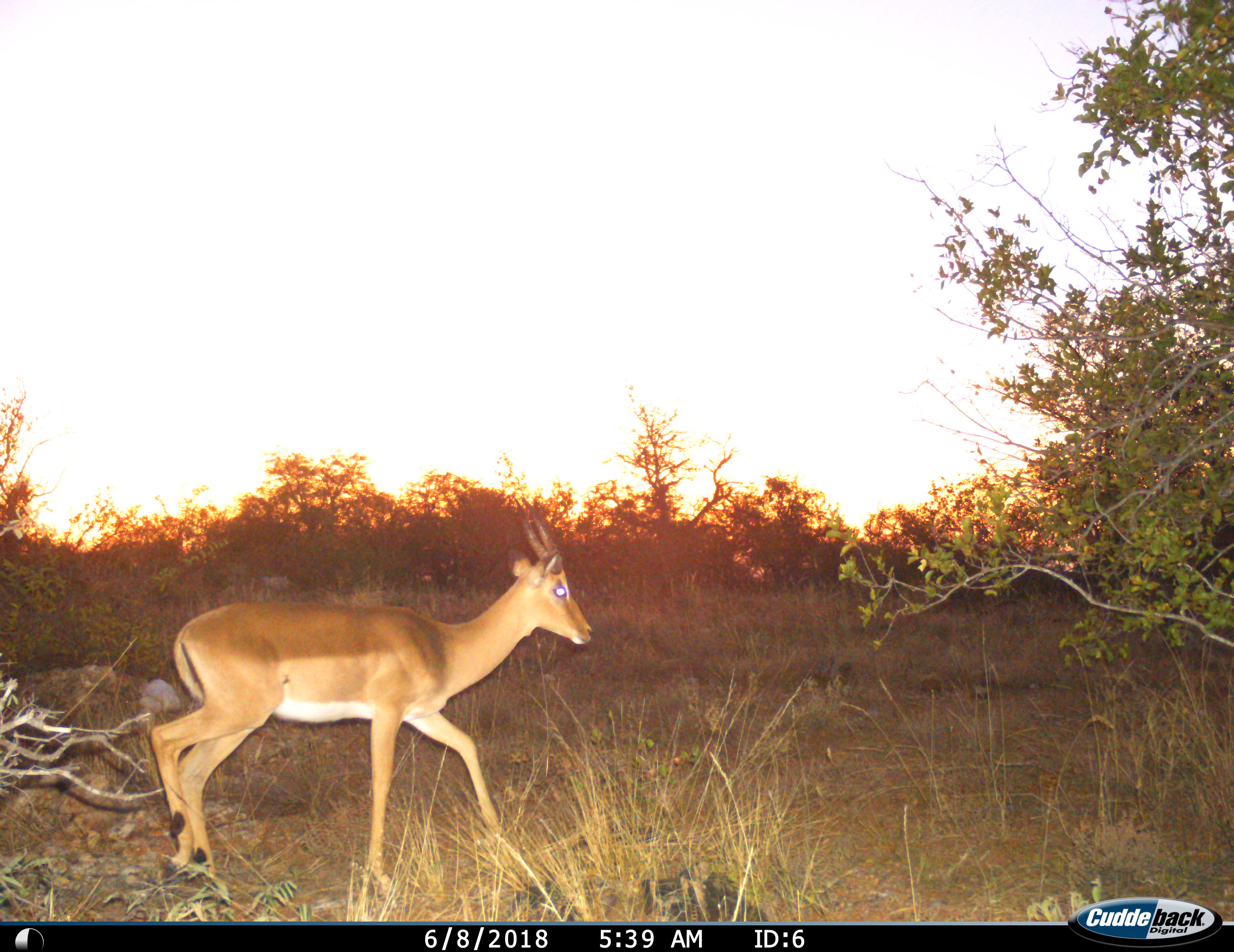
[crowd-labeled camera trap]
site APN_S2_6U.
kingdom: Animalia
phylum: Chordata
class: Mammalia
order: Artiodactyla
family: Bovidae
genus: Aepyceros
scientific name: Aepyceros melampus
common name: impala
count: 1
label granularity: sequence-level